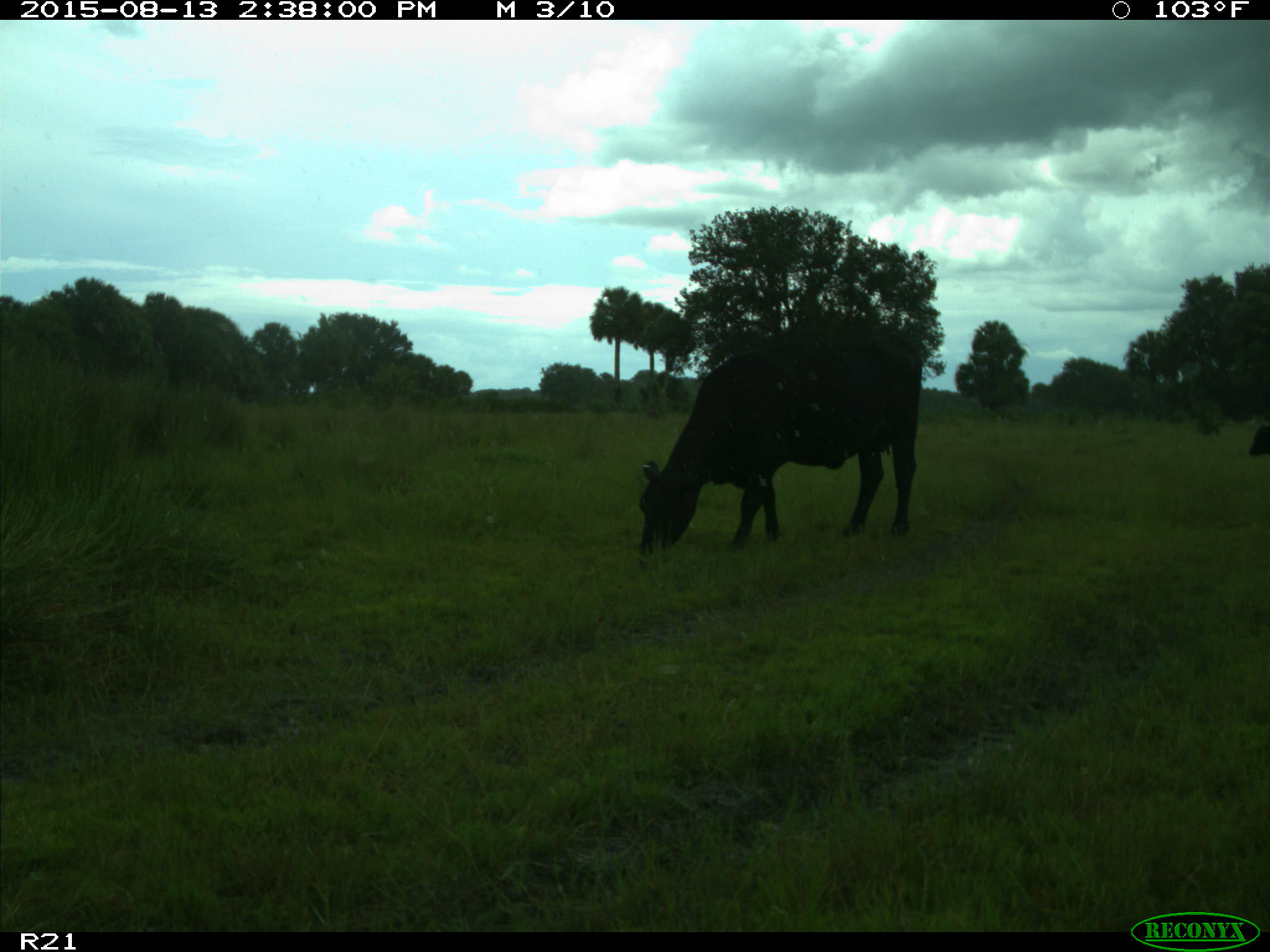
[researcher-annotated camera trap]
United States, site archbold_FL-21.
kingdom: Animalia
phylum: Chordata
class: Mammalia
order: Artiodactyla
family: Bovidae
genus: Bos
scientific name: Bos taurus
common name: domestic cow